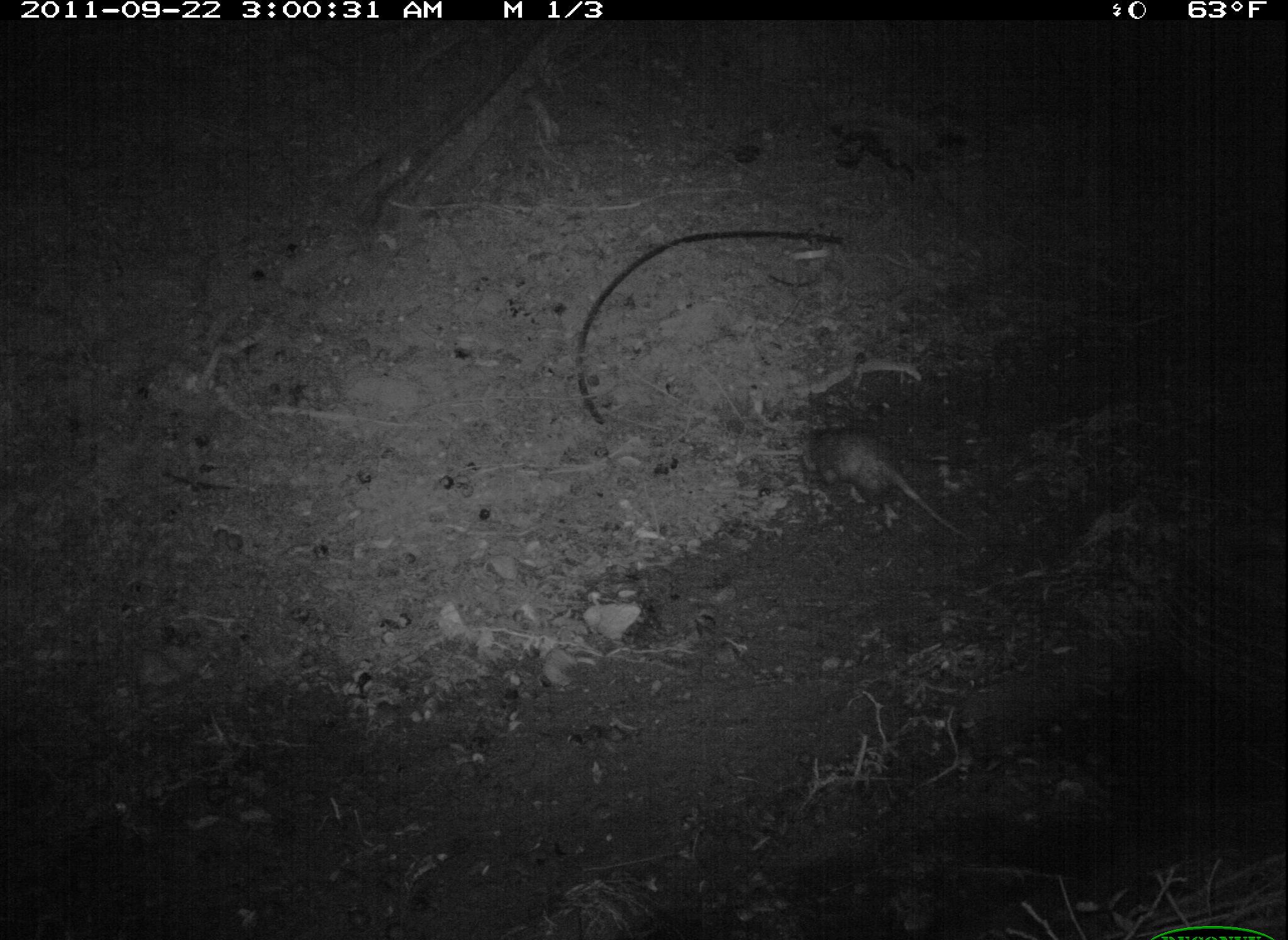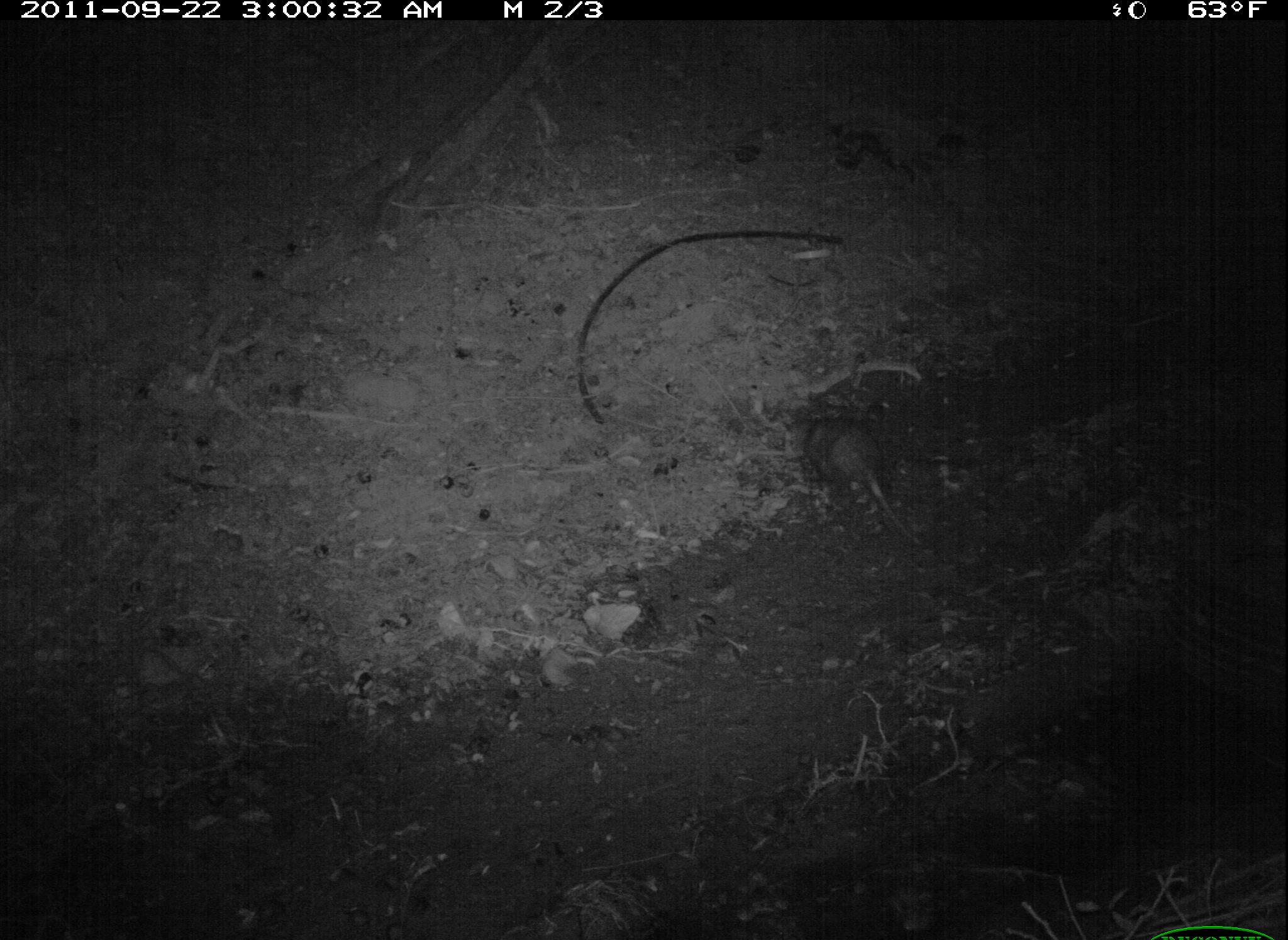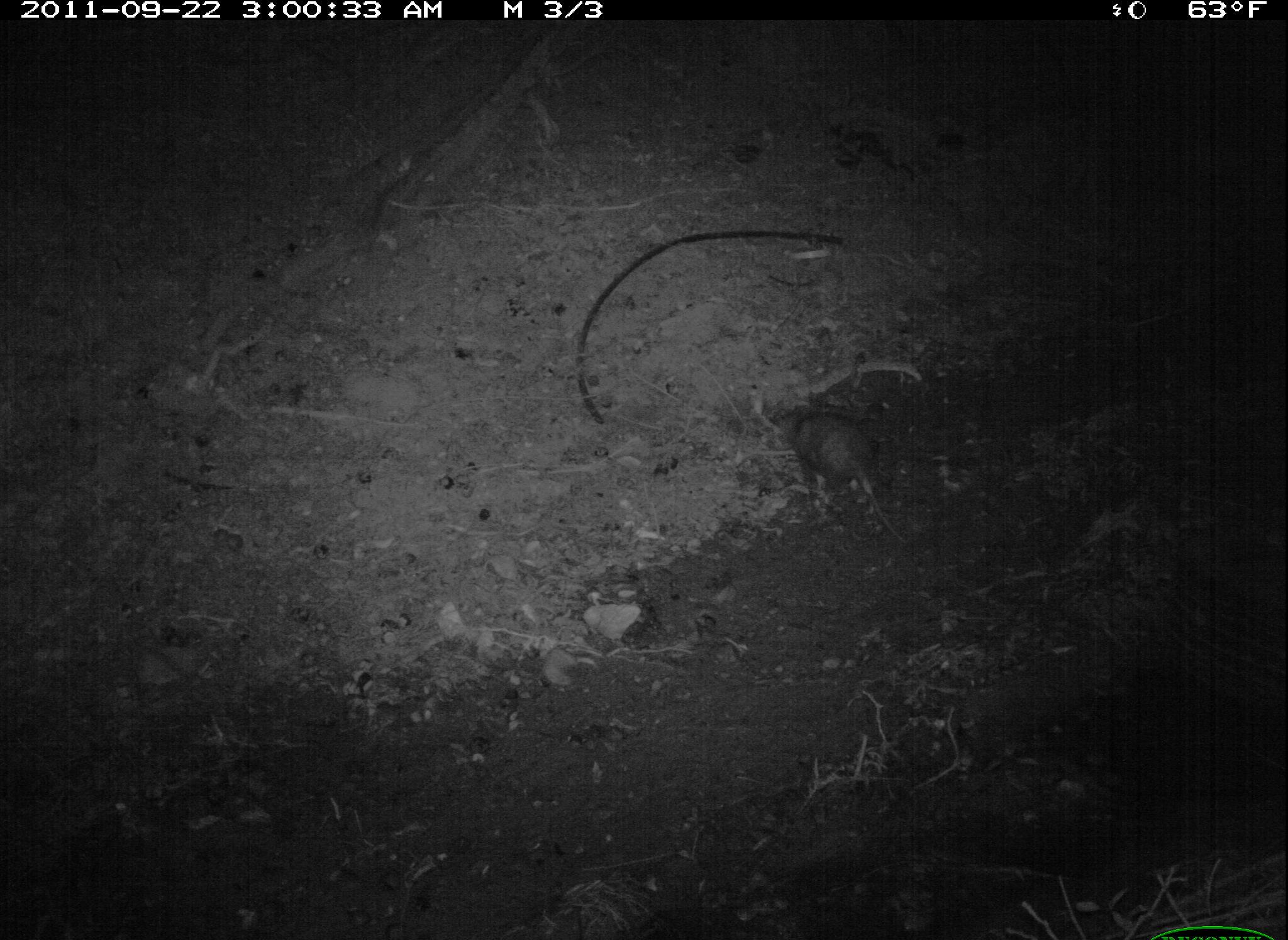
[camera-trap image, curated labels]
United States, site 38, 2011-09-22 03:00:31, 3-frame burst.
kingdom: Animalia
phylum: Chordata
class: Mammalia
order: Didelphimorphia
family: Didelphidae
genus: Didelphis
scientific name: Didelphis virginiana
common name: virginia opossum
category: opossum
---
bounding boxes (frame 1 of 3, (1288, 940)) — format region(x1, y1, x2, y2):
opossum: region(776, 416, 976, 562)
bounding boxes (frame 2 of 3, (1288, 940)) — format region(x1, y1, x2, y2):
opossum: region(757, 370, 952, 569)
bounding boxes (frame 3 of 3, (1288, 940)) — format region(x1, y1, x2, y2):
opossum: region(765, 382, 908, 564)